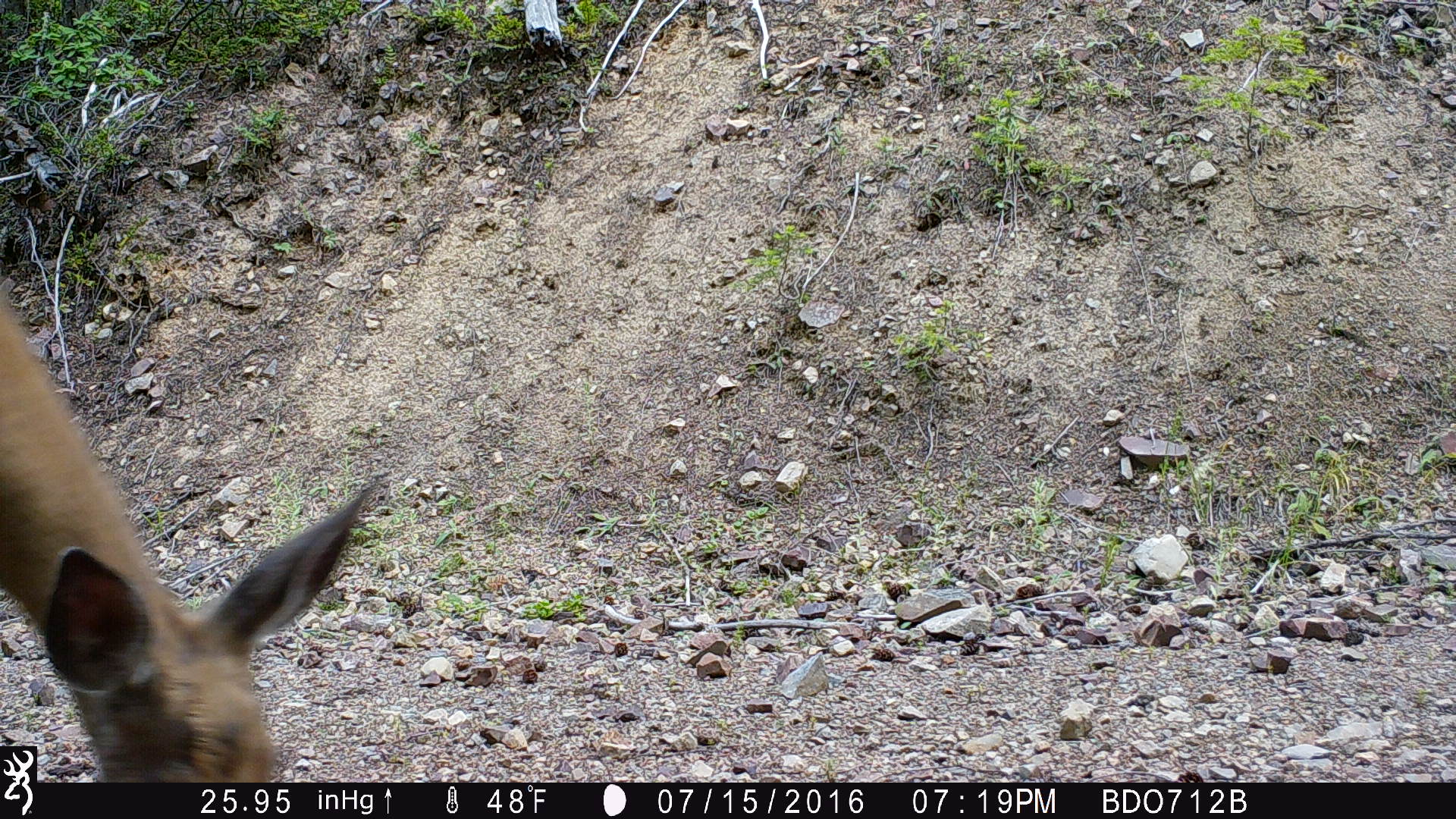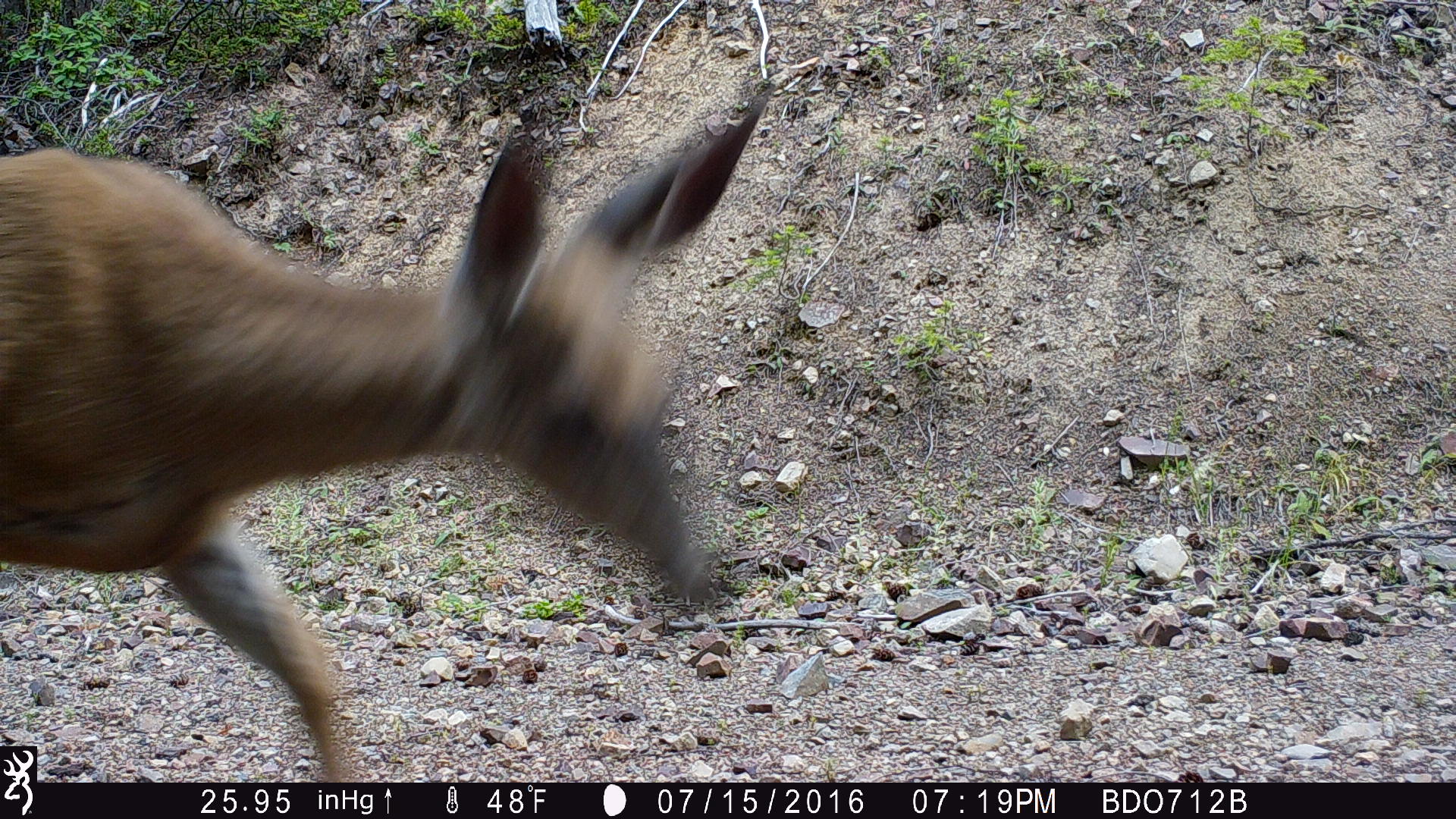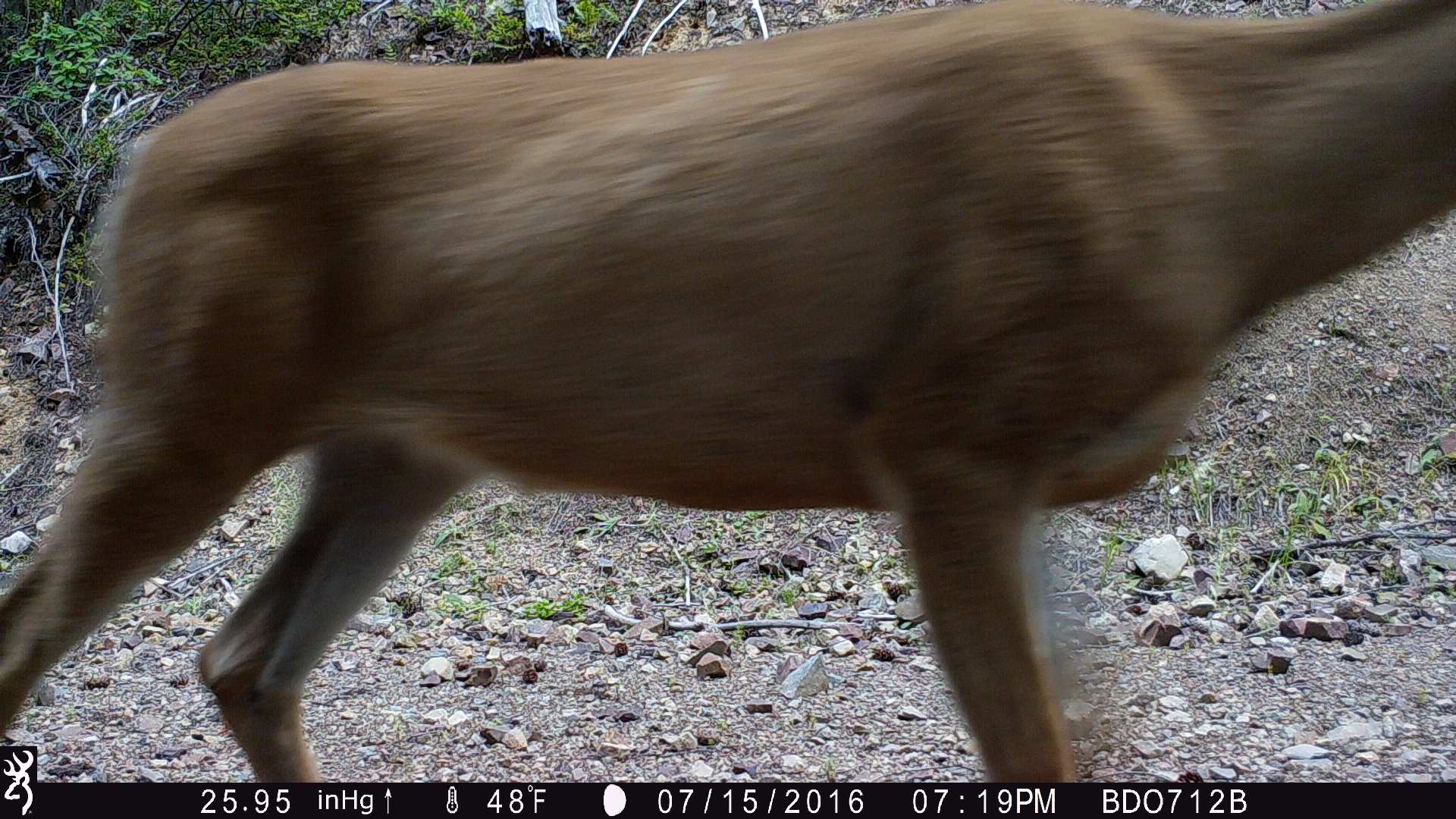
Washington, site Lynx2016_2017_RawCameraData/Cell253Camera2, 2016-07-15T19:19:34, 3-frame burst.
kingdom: Animalia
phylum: Chordata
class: Mammalia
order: Artiodactyla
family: Cervidae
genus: Odocoileus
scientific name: Odocoileus hemionus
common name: mule deer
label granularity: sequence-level